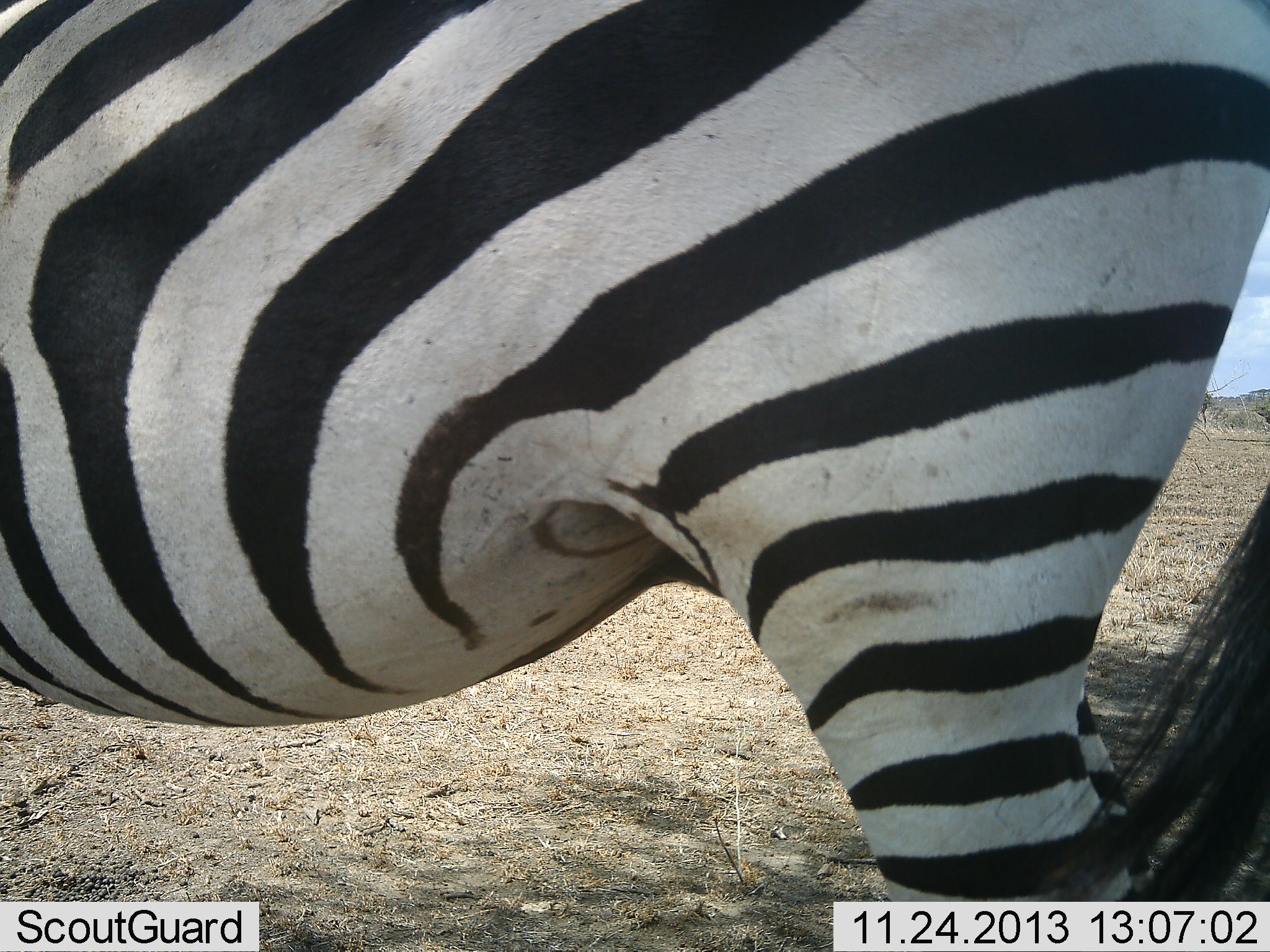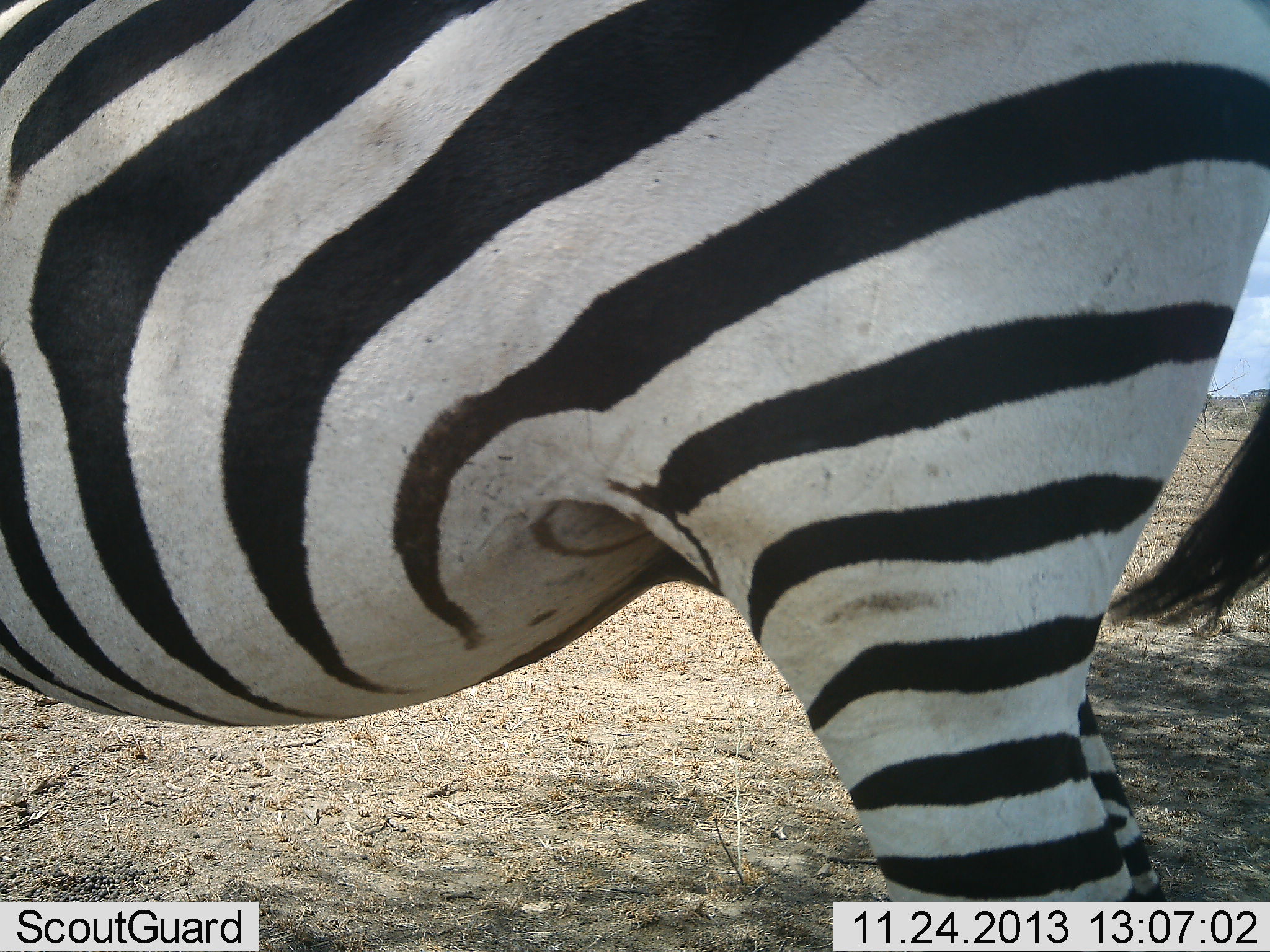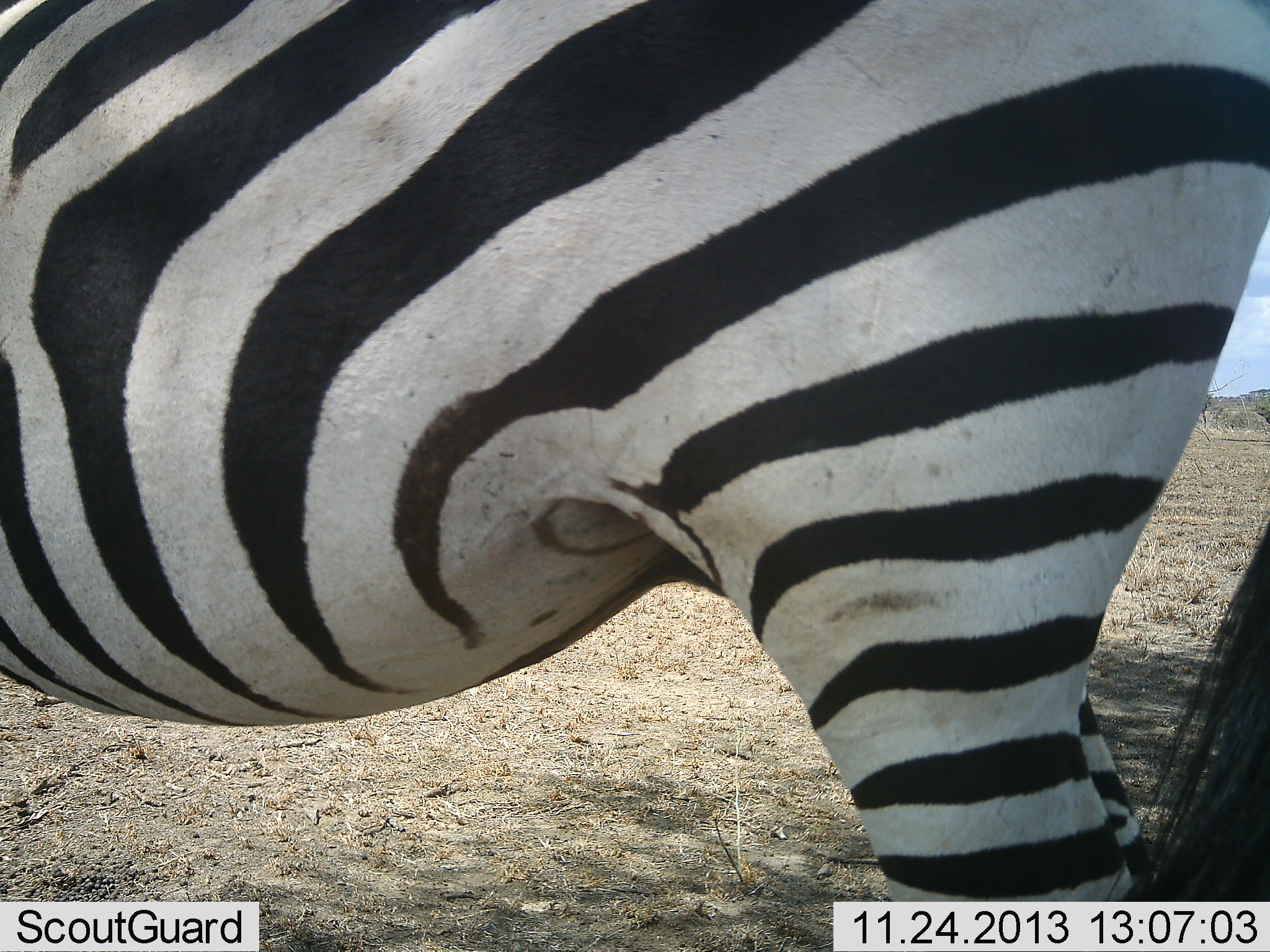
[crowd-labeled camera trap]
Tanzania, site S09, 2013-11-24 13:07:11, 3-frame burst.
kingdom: Animalia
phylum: Chordata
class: Mammalia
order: Perissodactyla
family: Equidae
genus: Equus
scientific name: Equus quagga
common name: plains zebra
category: zebra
Zebra (plains zebra) (Equus quagga), count 1. Behavior (volunteer vote fractions): standing 100%, resting 0%, moving 0%, interacting 0%. Young present (vote fraction): 0%. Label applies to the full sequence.